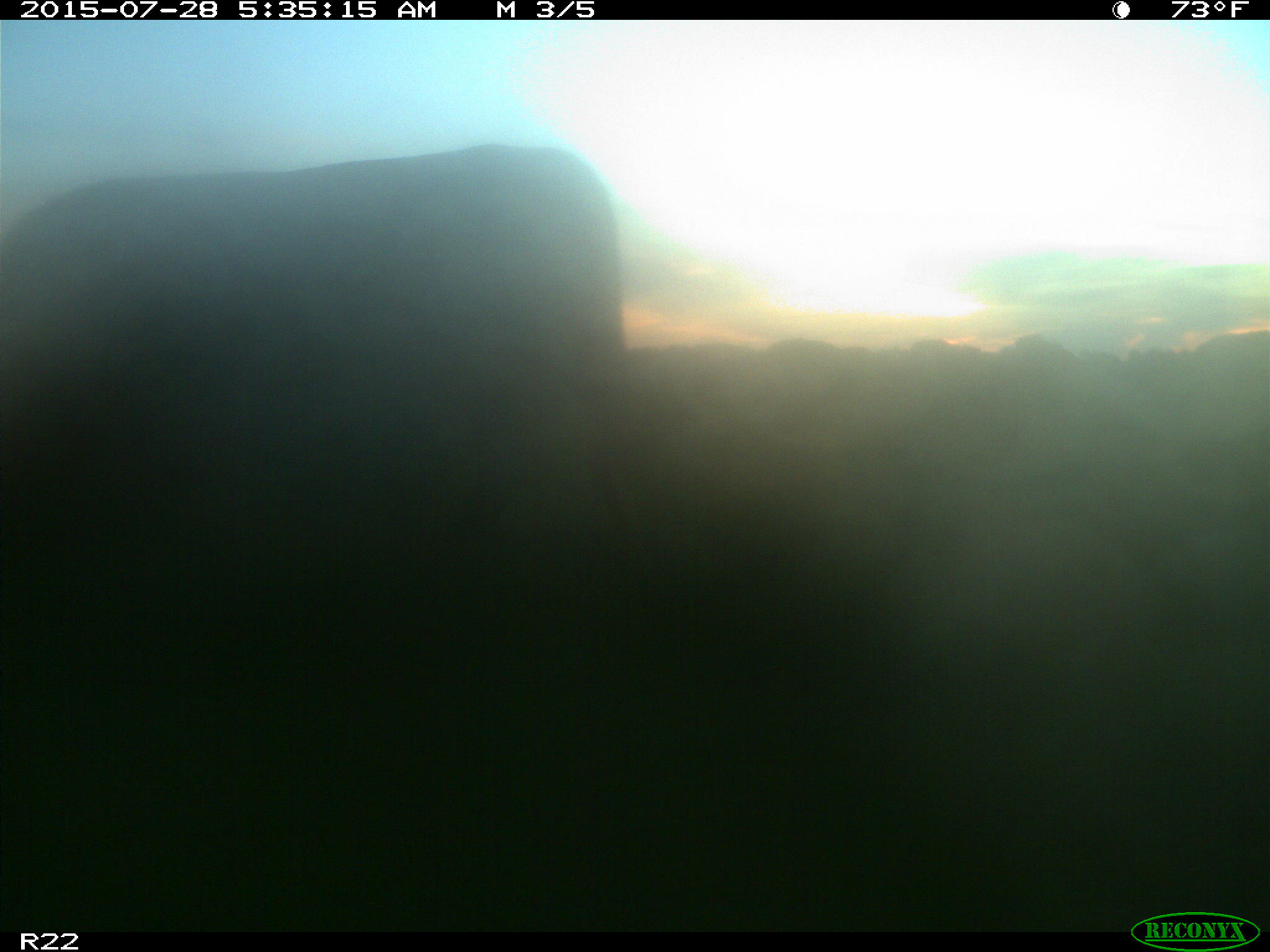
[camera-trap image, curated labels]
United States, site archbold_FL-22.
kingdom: Animalia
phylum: Chordata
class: Mammalia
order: Artiodactyla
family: Bovidae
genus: Bos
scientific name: Bos taurus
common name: domestic cow